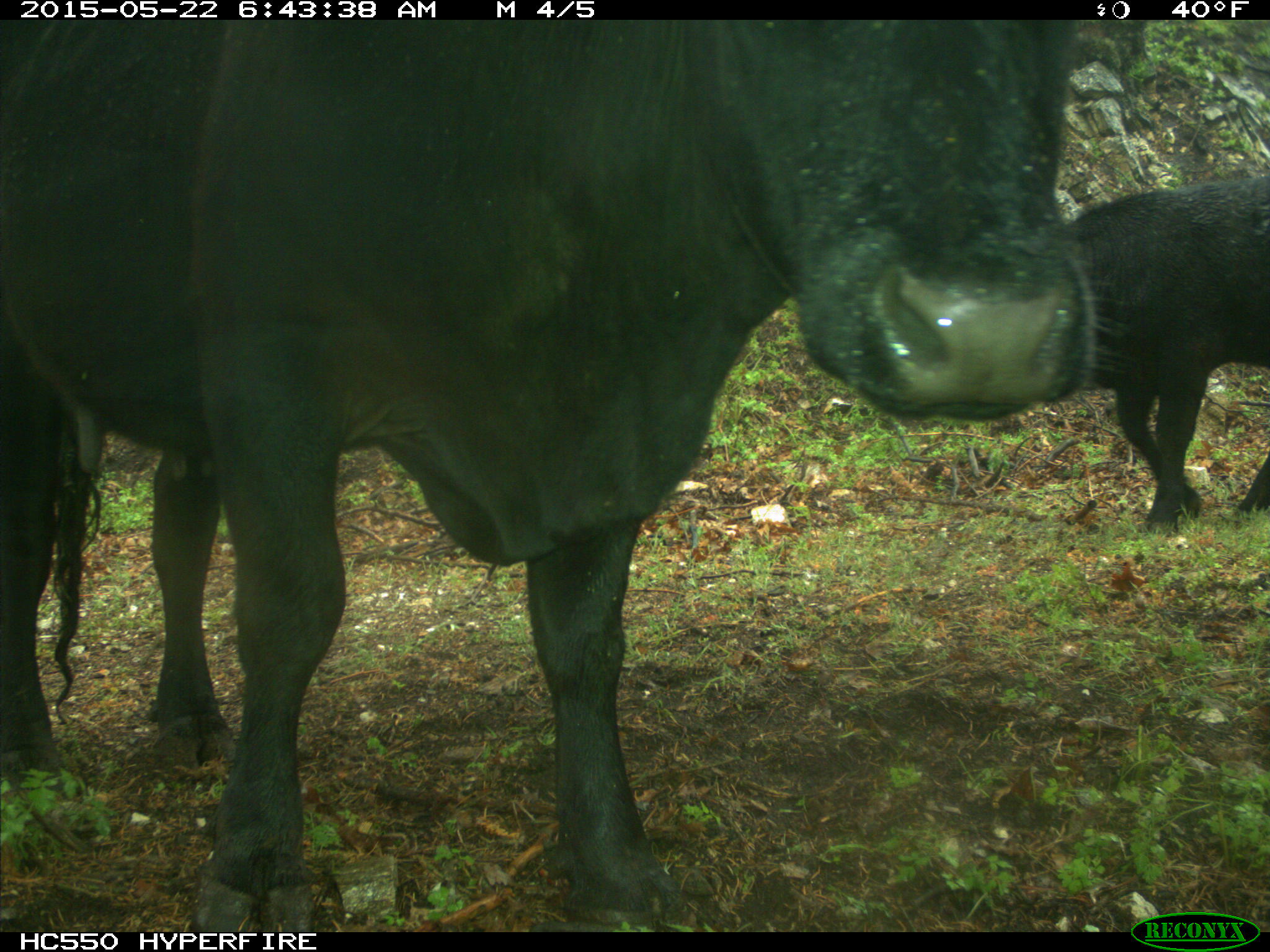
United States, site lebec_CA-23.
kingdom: Animalia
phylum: Chordata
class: Mammalia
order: Artiodactyla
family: Bovidae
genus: Bos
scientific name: Bos taurus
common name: domestic cow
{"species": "Bos taurus (domestic cow)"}